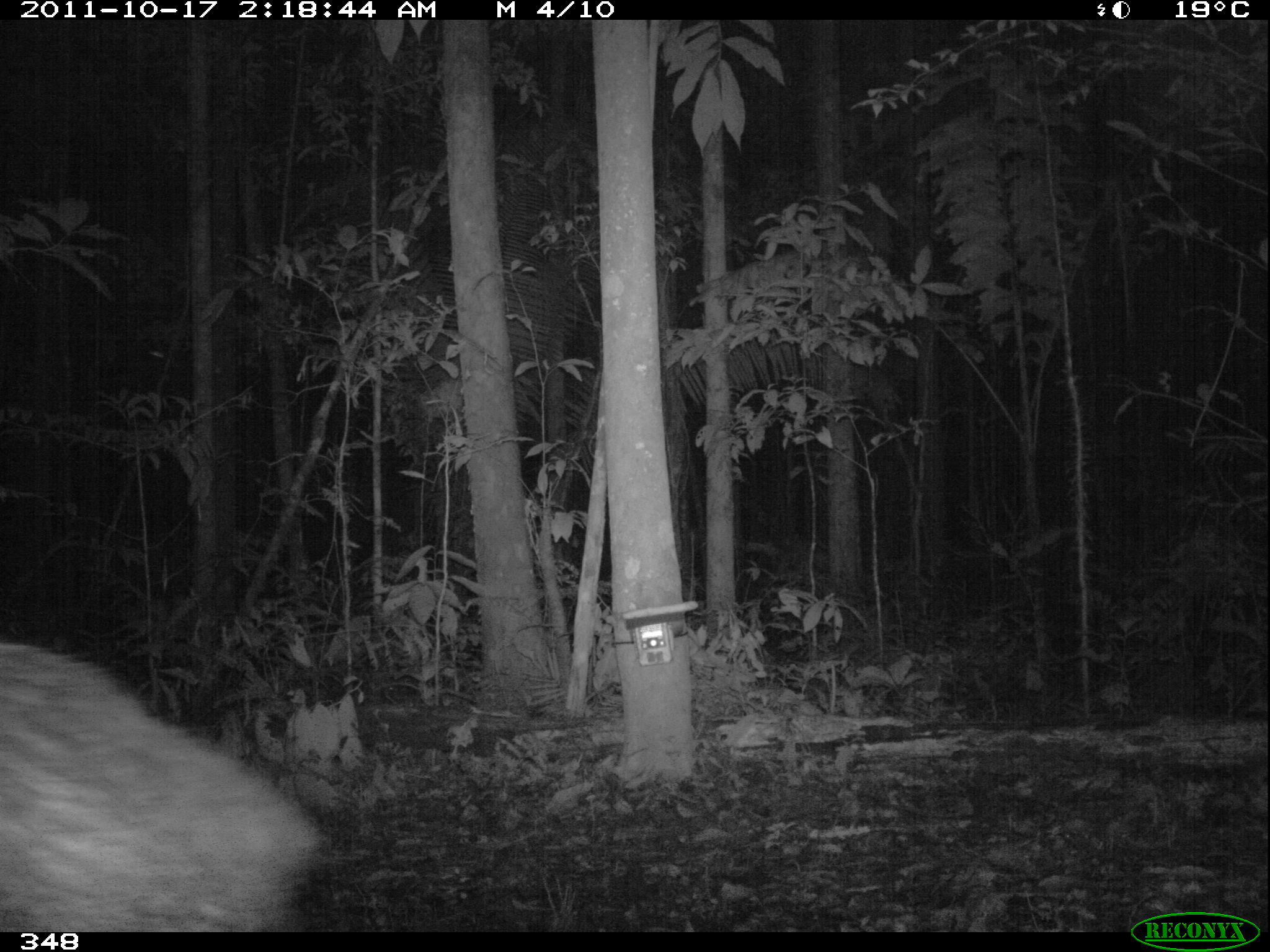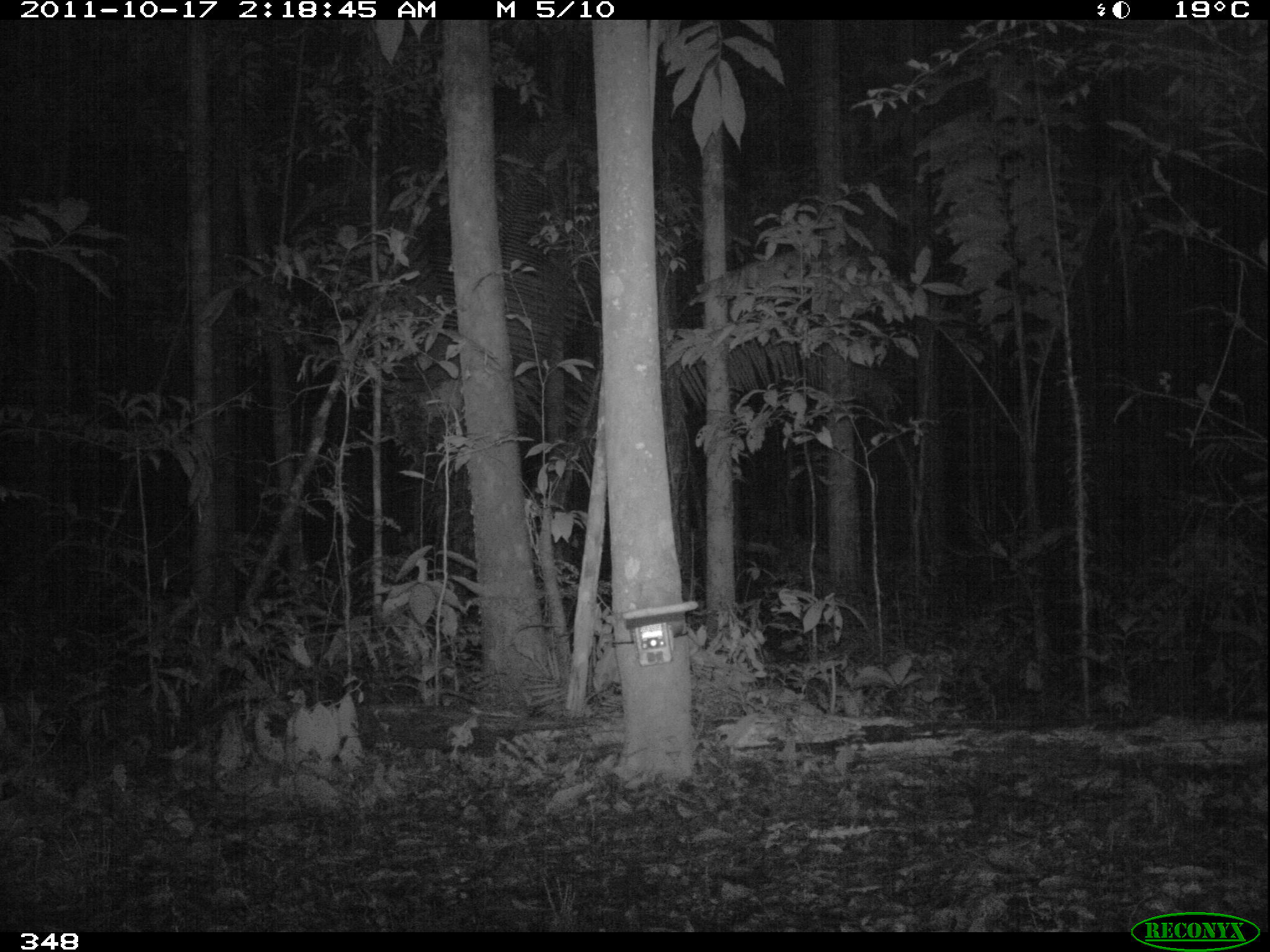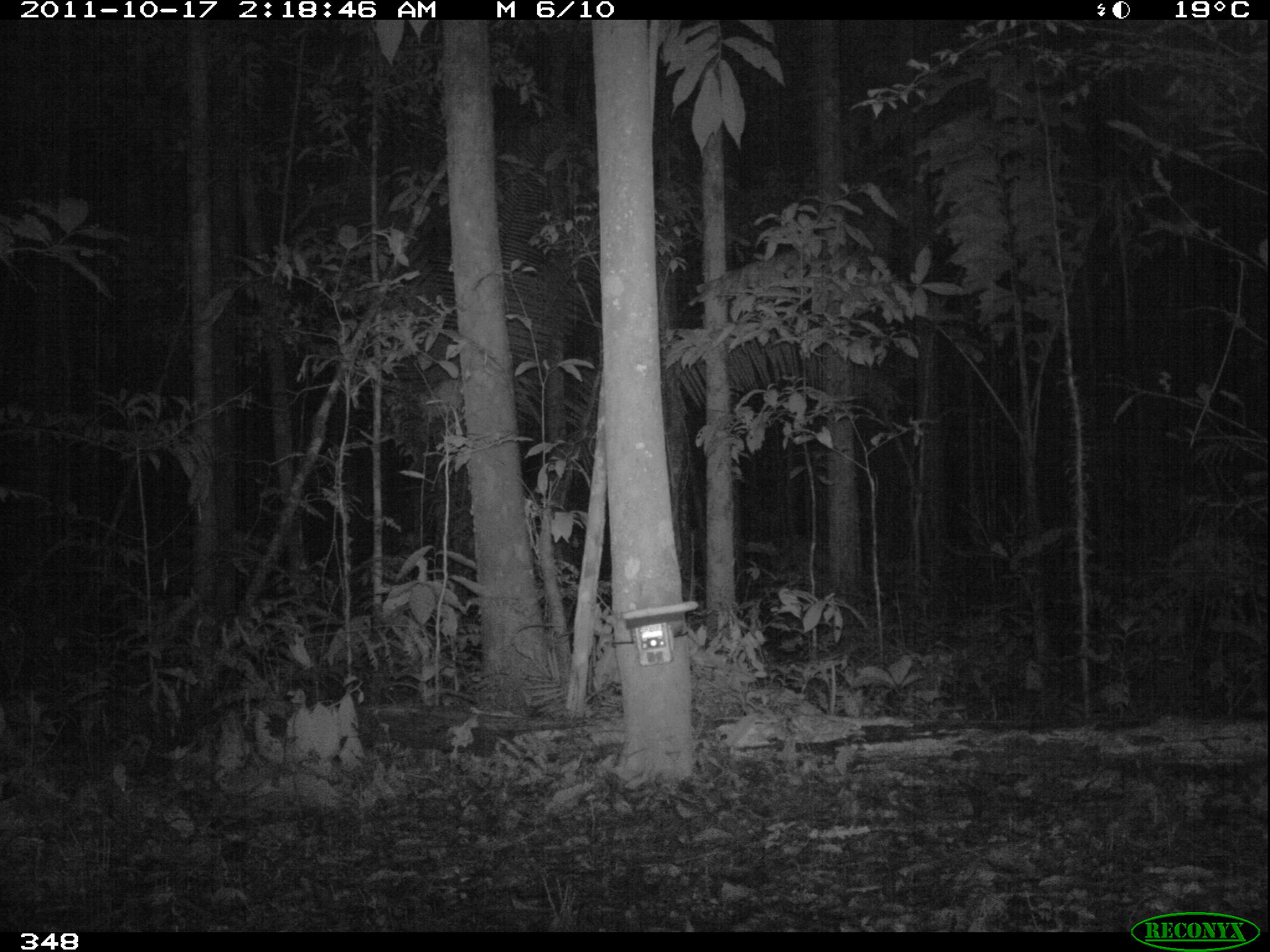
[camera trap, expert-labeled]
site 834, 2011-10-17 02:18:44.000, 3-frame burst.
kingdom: Animalia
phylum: Chordata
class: Mammalia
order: Artiodactyla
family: Tayassuidae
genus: Tayassu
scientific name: Tayassu pecari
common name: white-lipped peccary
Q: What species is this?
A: Tayassu pecari (white-lipped peccary).